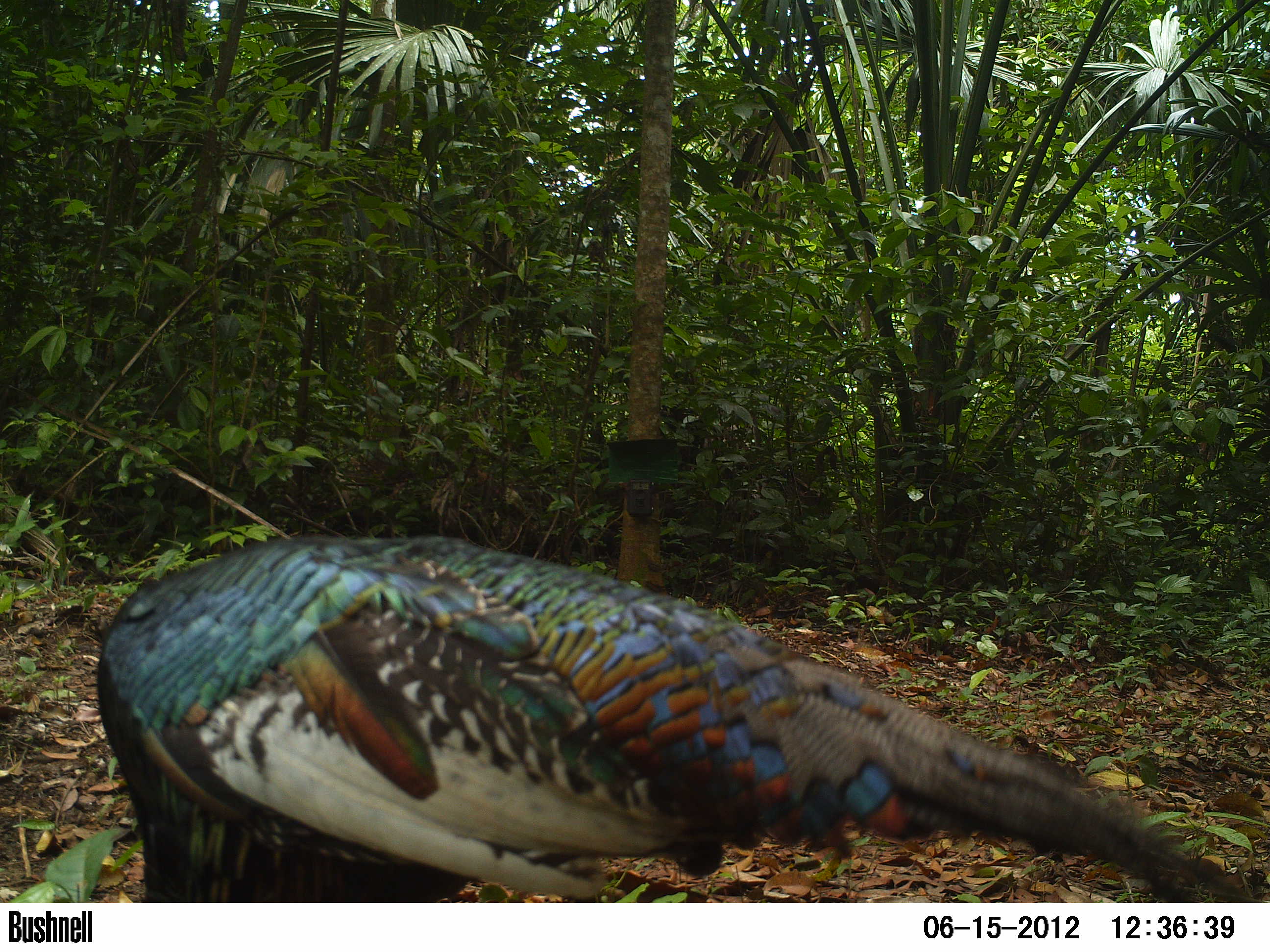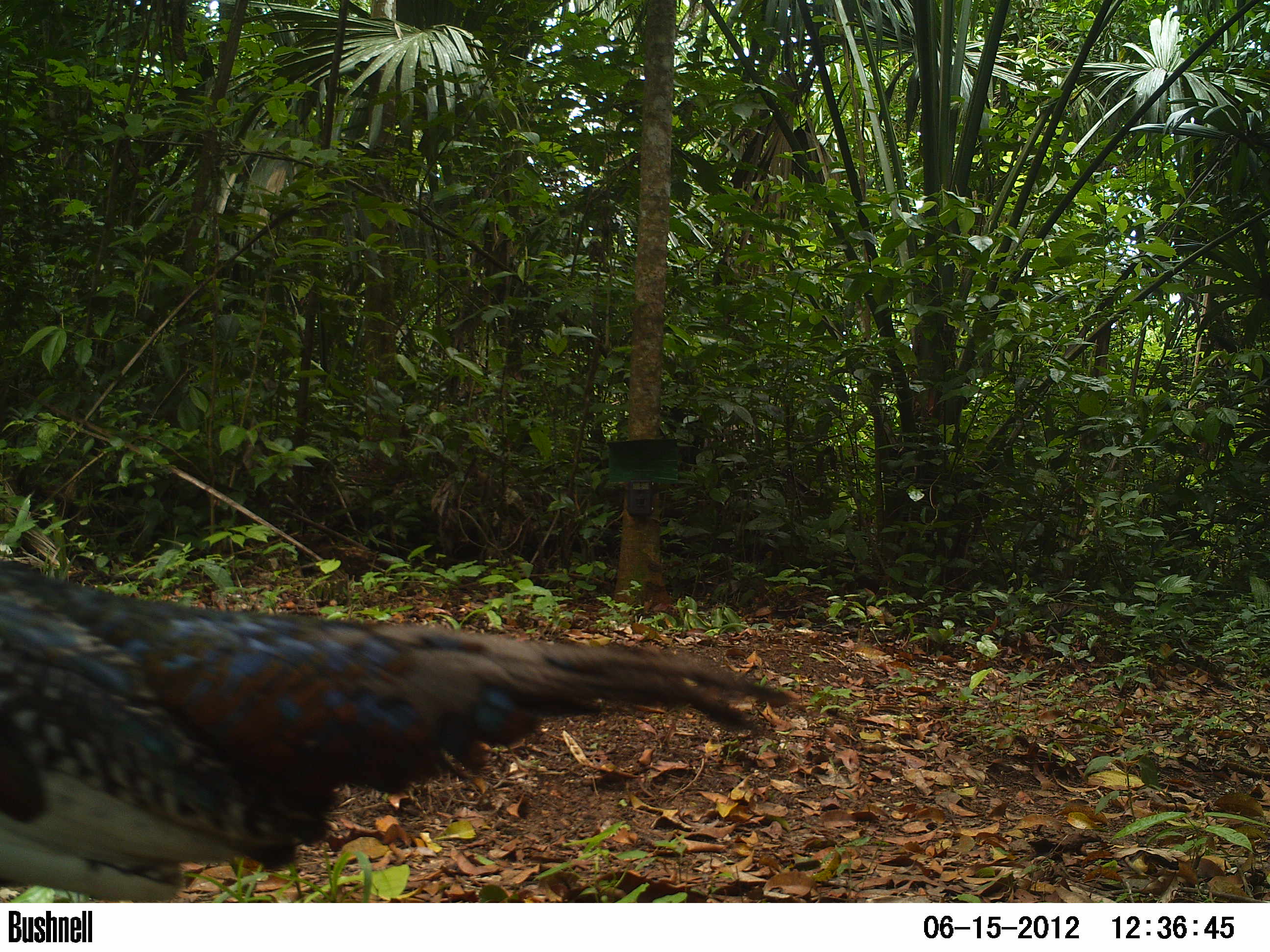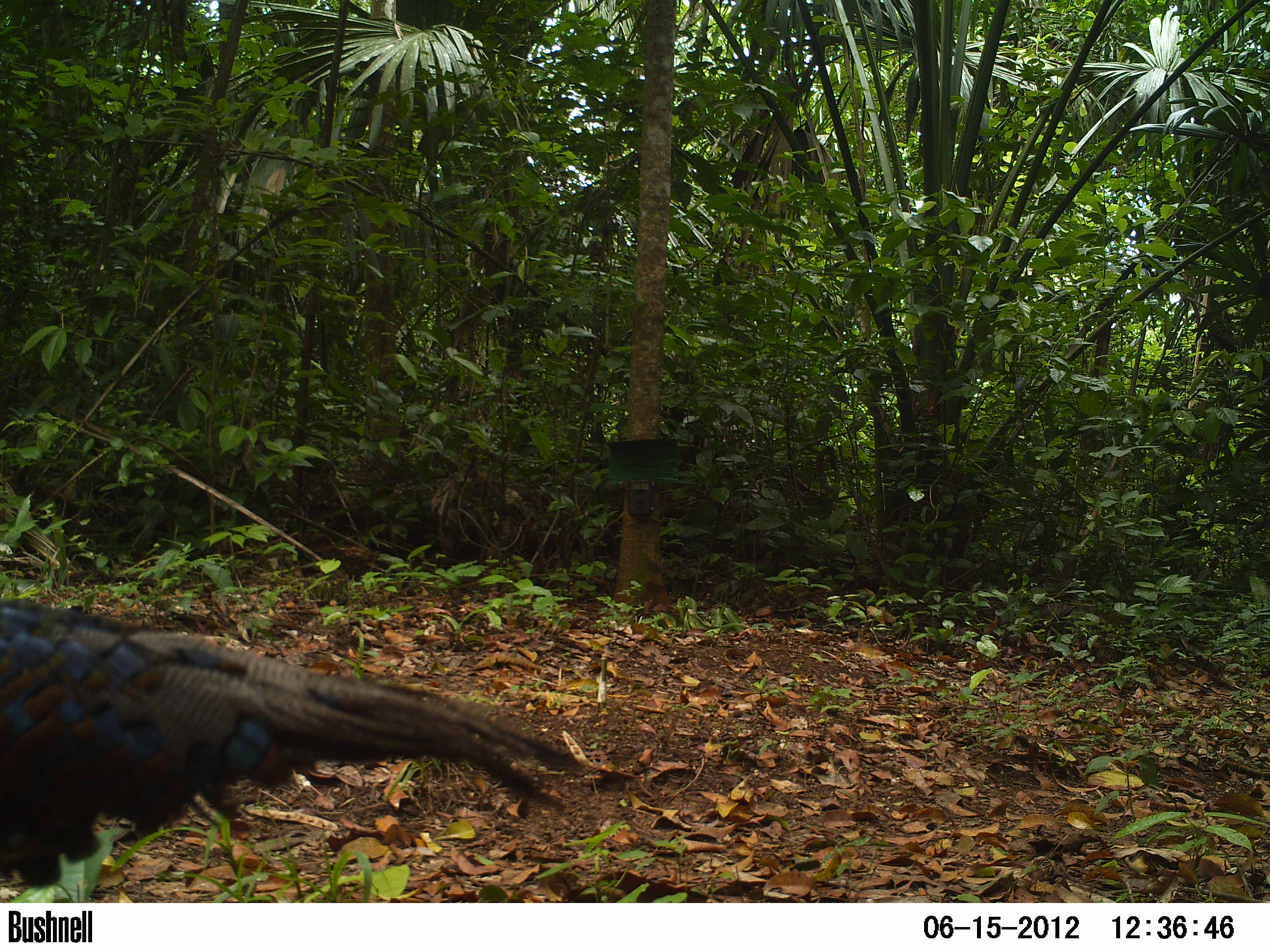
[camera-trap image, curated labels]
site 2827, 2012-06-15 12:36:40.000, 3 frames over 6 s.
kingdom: Animalia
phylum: Chordata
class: Aves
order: Galliformes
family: Phasianidae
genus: Meleagris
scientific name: Meleagris ocellata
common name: ocellated turkey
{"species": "Meleagris ocellata (ocellated turkey)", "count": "1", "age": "adult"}